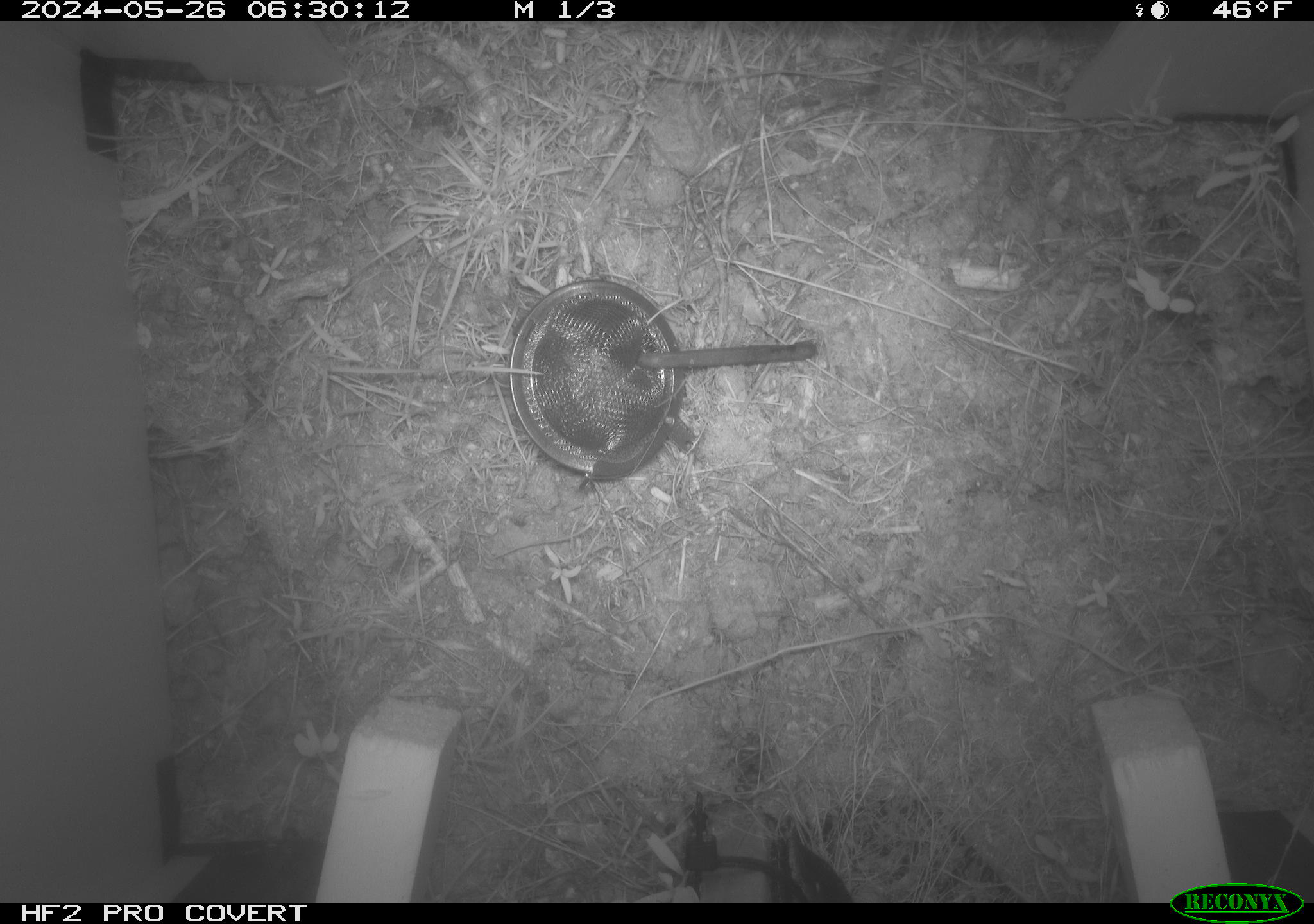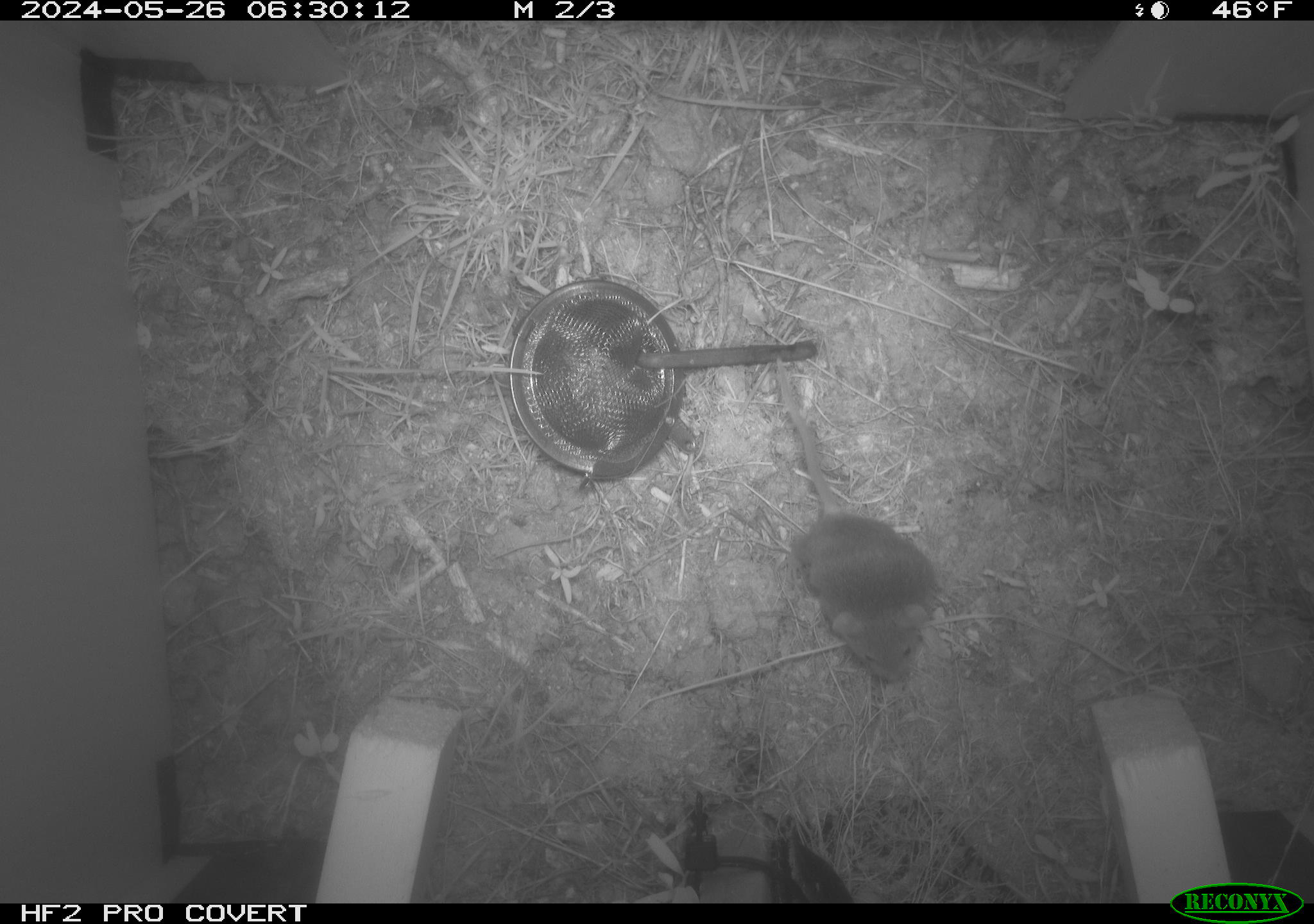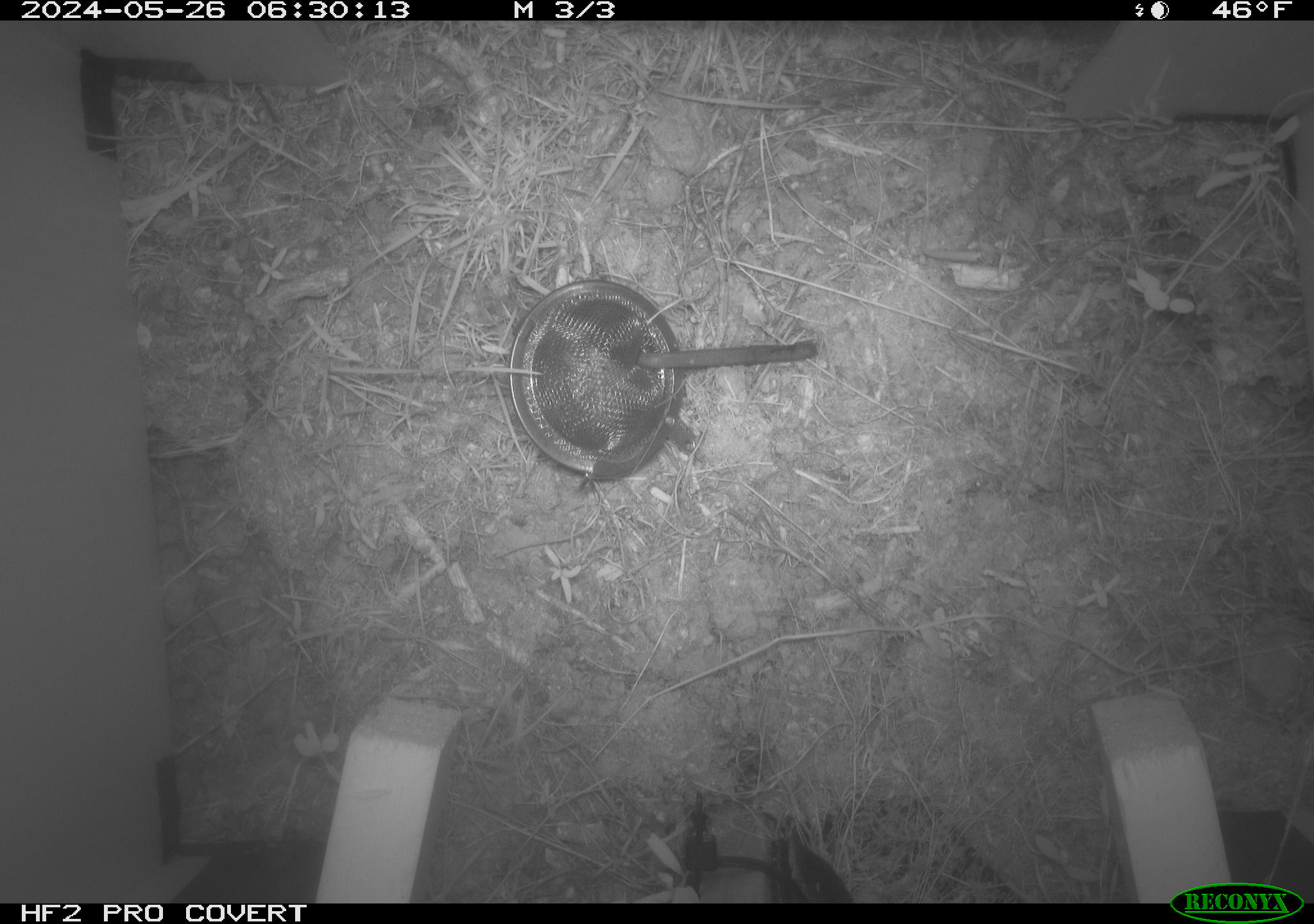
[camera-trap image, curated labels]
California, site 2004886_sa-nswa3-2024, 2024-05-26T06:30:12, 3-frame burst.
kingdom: Animalia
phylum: Chordata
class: Mammalia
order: Rodentia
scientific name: Rodentia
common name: rodent